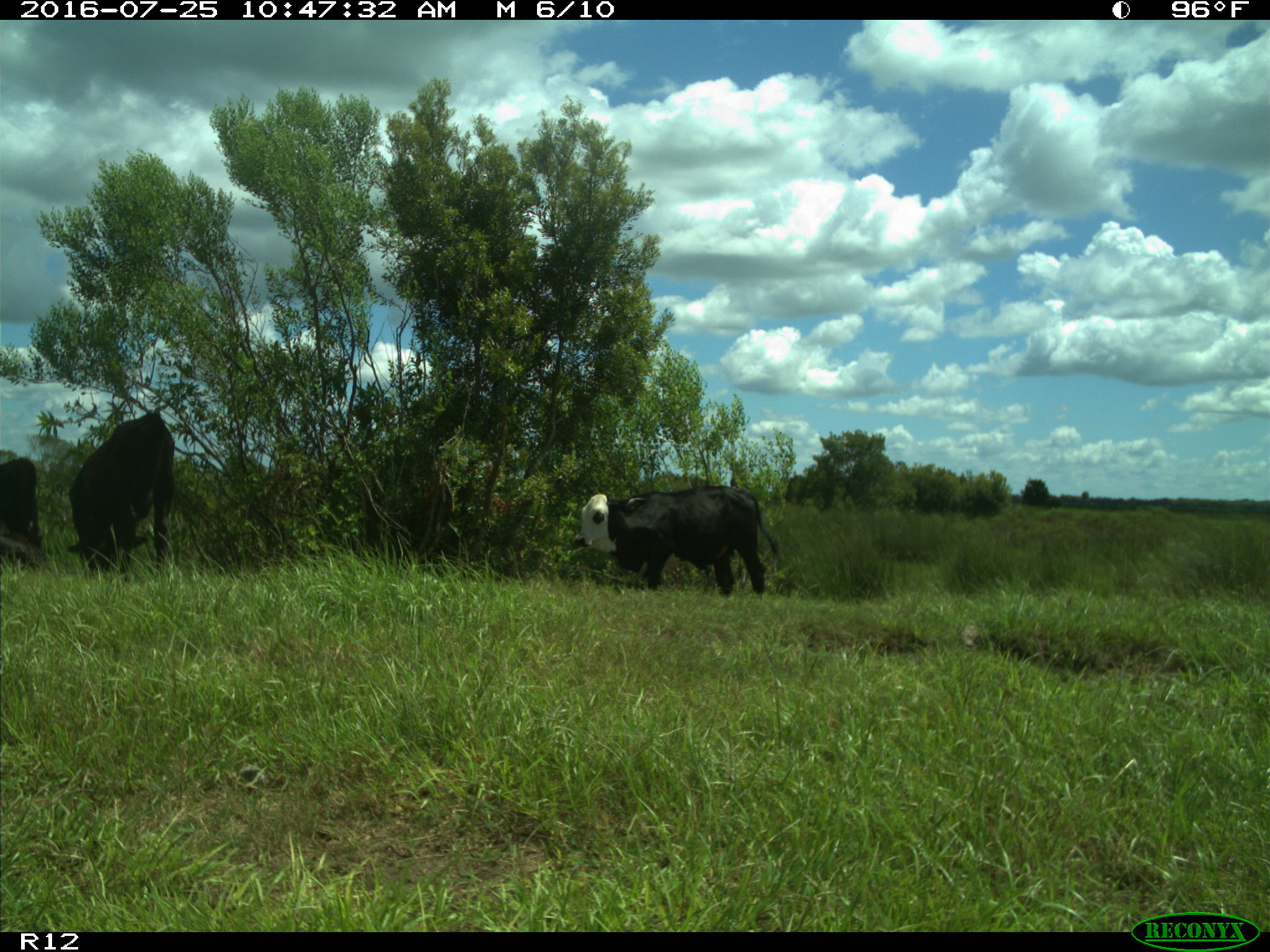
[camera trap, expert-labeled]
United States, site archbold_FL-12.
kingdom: Animalia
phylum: Chordata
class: Mammalia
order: Artiodactyla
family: Bovidae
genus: Bos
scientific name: Bos taurus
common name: domestic cow